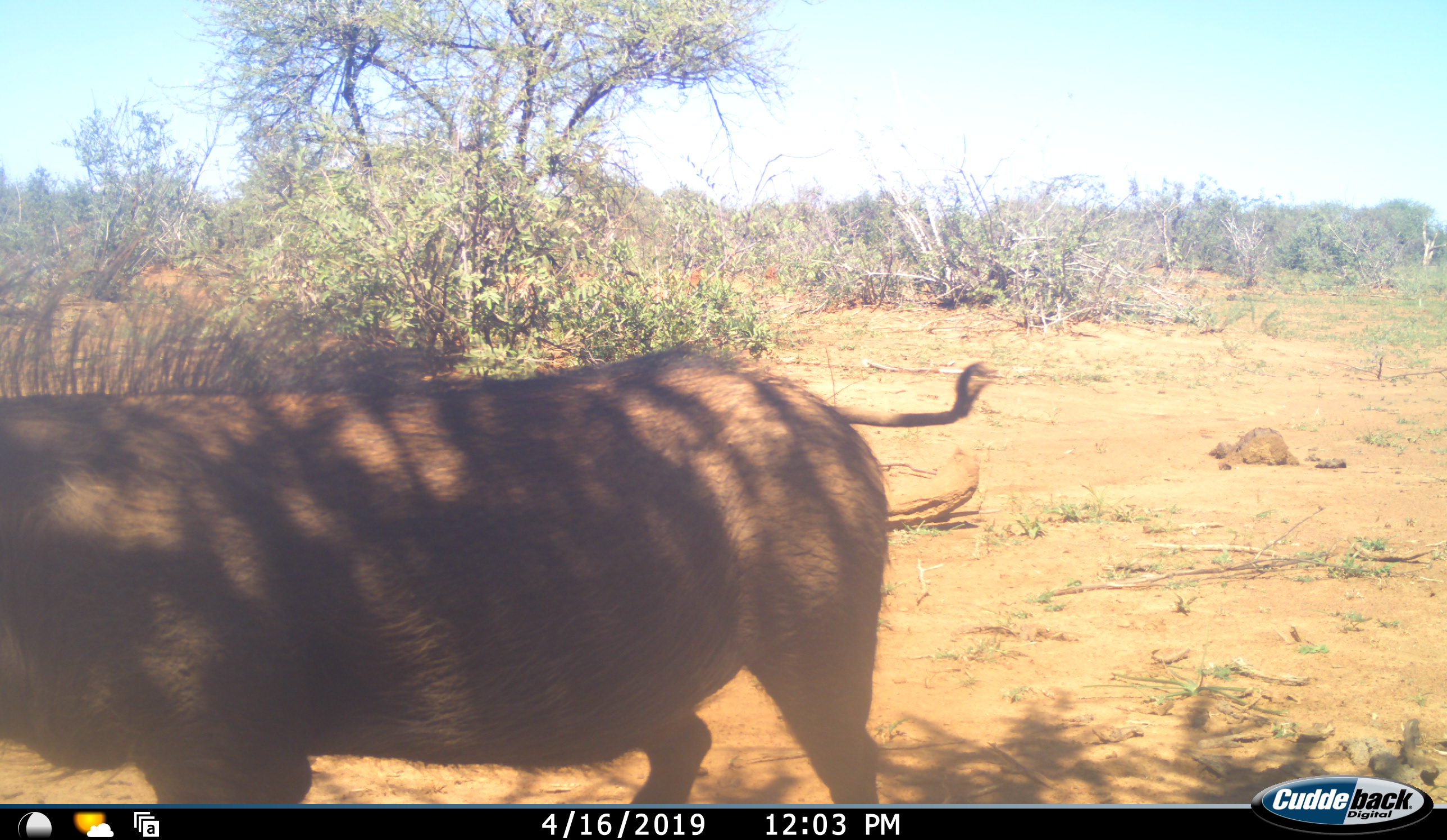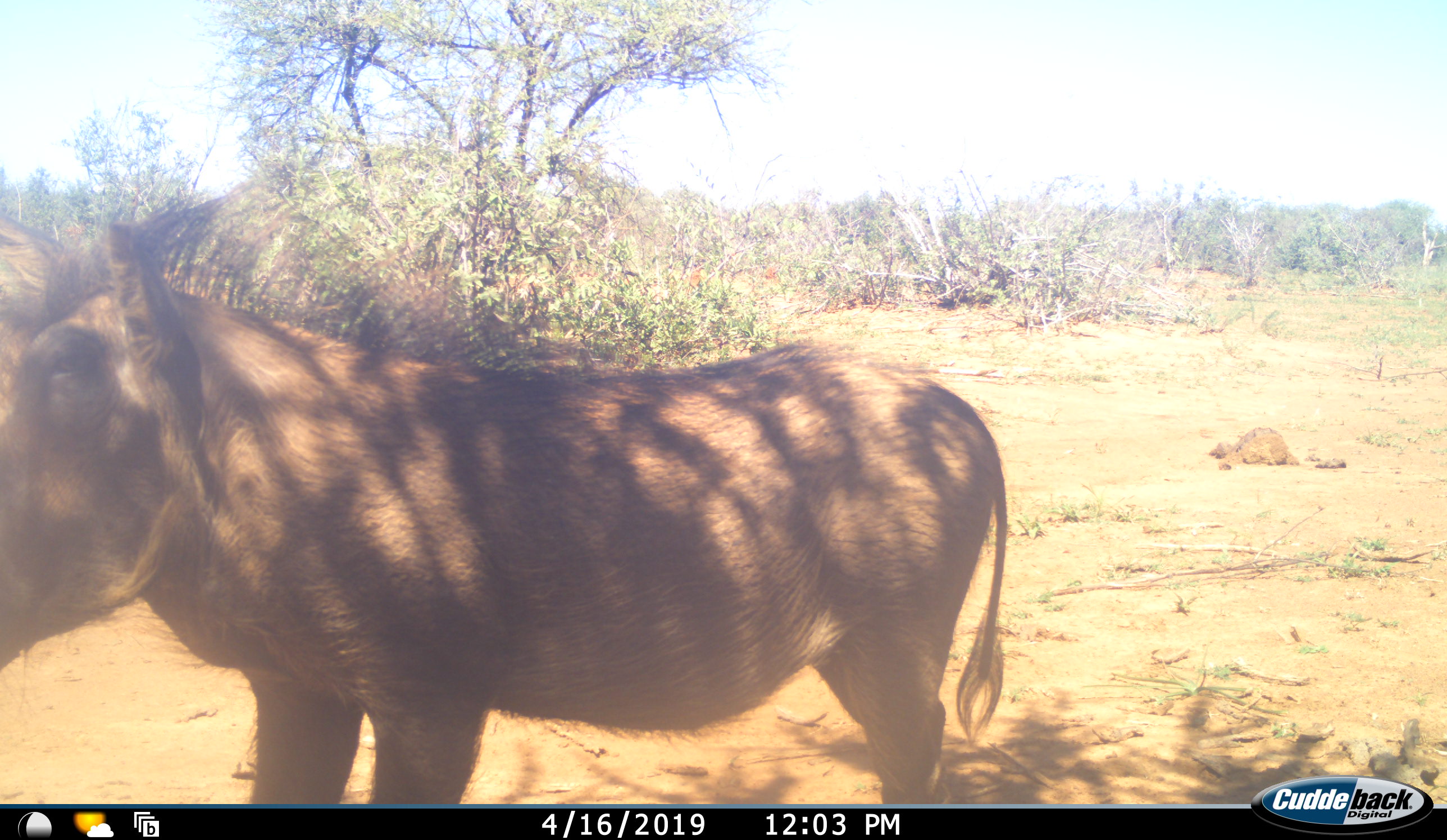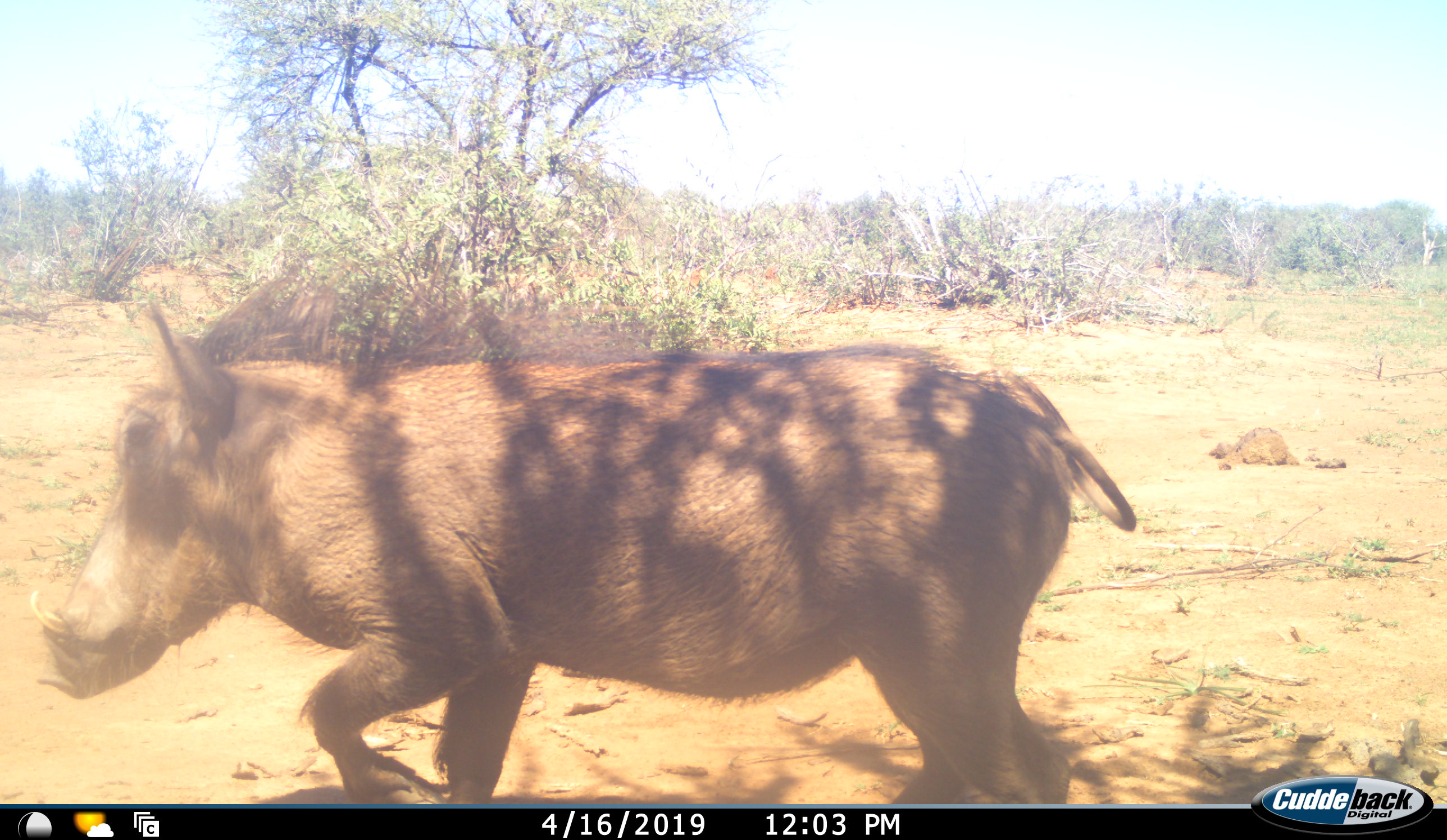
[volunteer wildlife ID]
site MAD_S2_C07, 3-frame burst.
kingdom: Animalia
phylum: Chordata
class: Mammalia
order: Artiodactyla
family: Suidae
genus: Phacochoerus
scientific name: Phacochoerus africanus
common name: warthog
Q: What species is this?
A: Warthog (Phacochoerus africanus).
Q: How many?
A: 1.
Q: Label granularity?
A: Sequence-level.